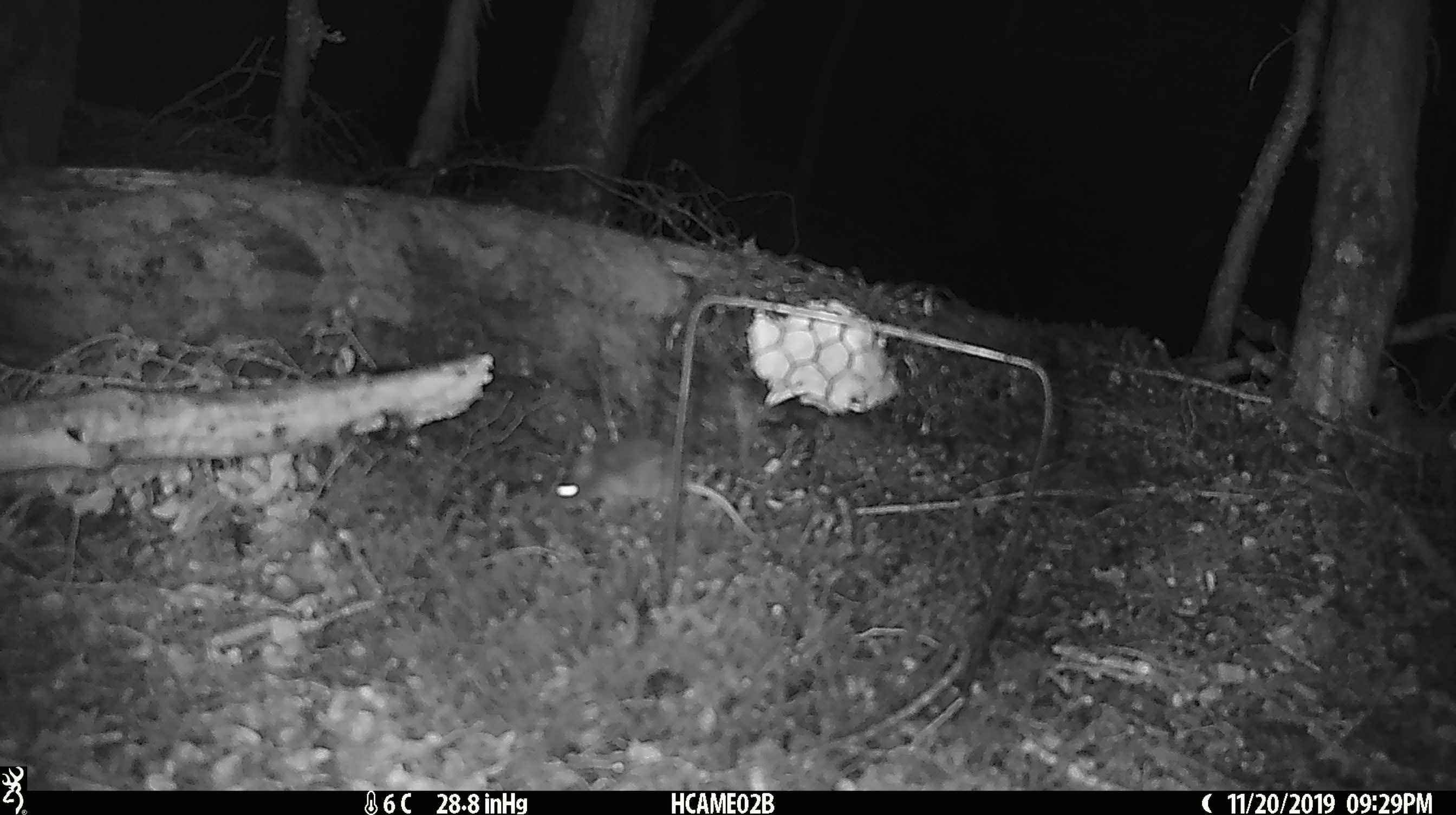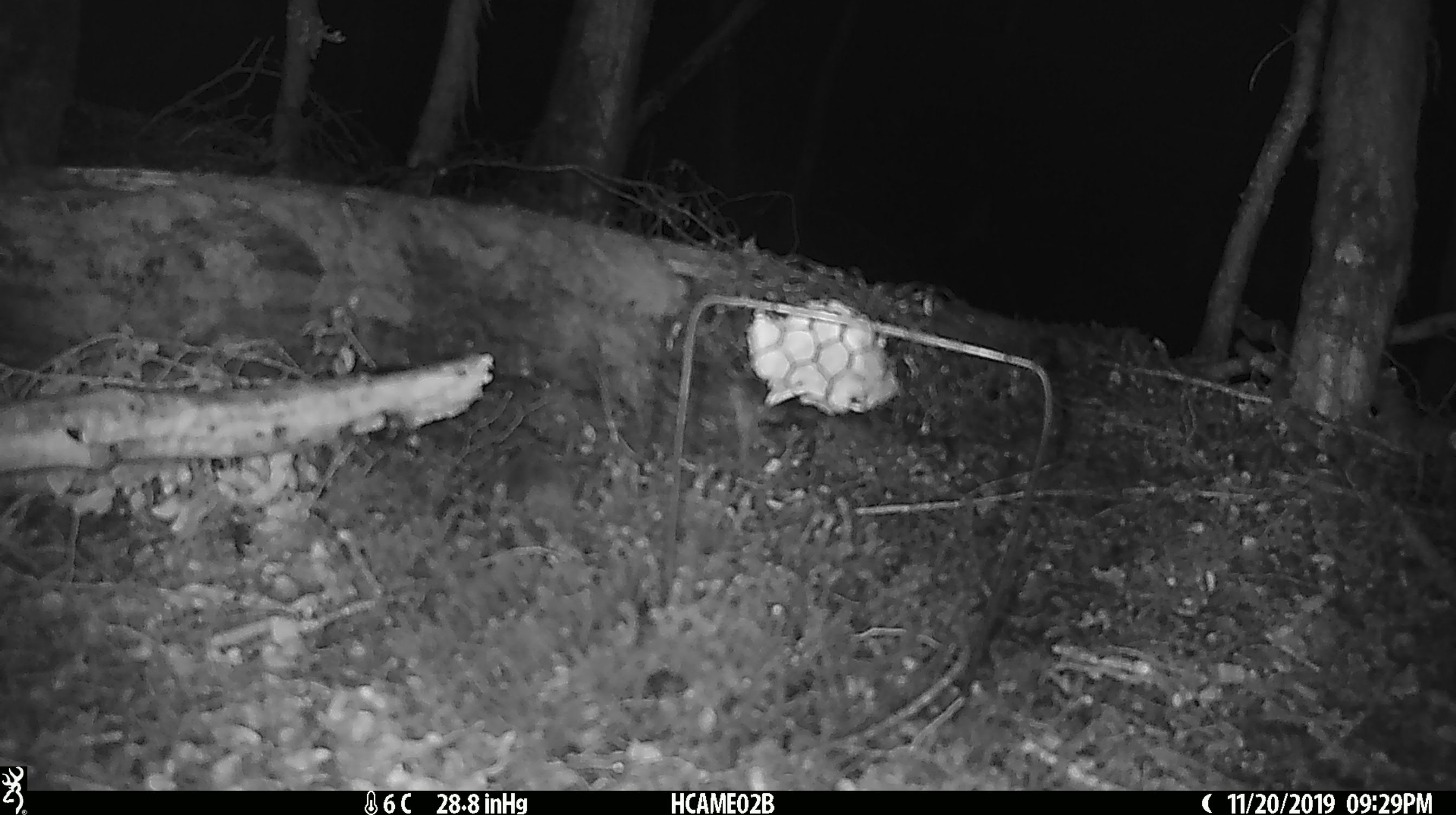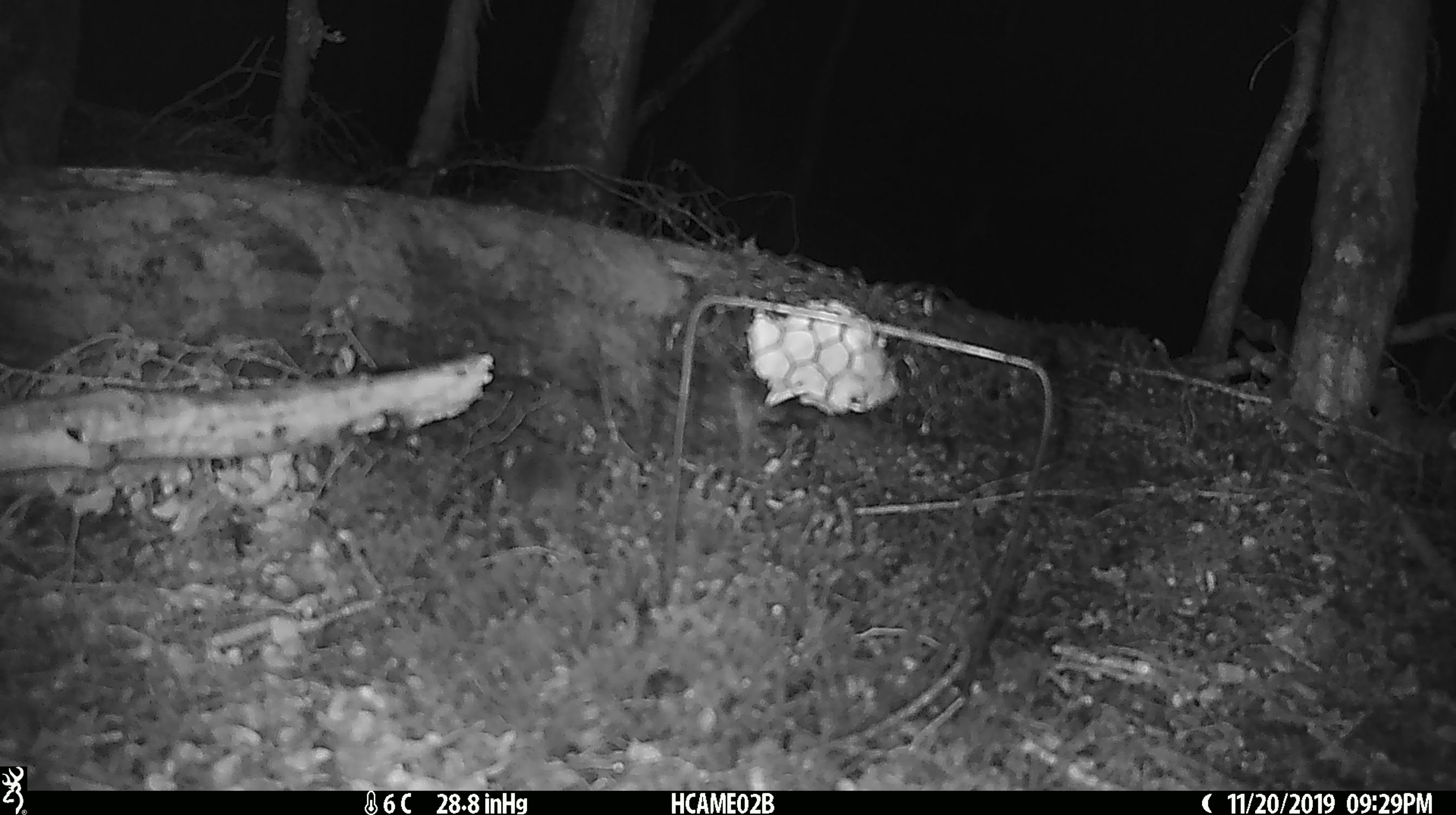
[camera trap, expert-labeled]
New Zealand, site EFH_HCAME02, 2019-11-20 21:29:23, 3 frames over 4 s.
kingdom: Animalia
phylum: Chordata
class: Mammalia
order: Rodentia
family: Muridae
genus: Mus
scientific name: Mus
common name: mouse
Mouse (Mus).